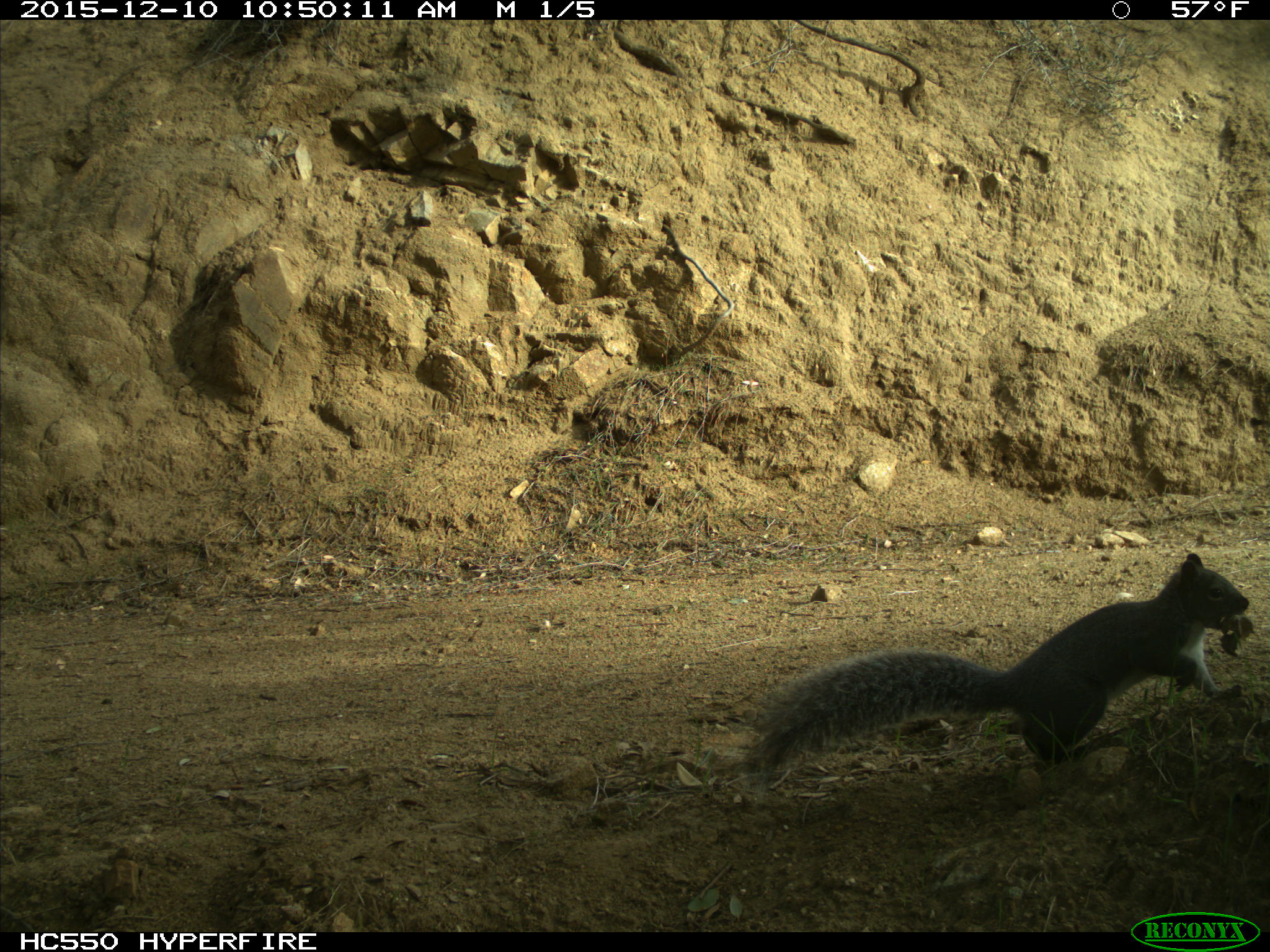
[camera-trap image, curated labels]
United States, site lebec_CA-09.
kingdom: Animalia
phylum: Chordata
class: Mammalia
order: Rodentia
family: Sciuridae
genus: Sciurus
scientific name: Sciurus carolinensis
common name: eastern gray squirrel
Sciurus carolinensis (eastern gray squirrel).